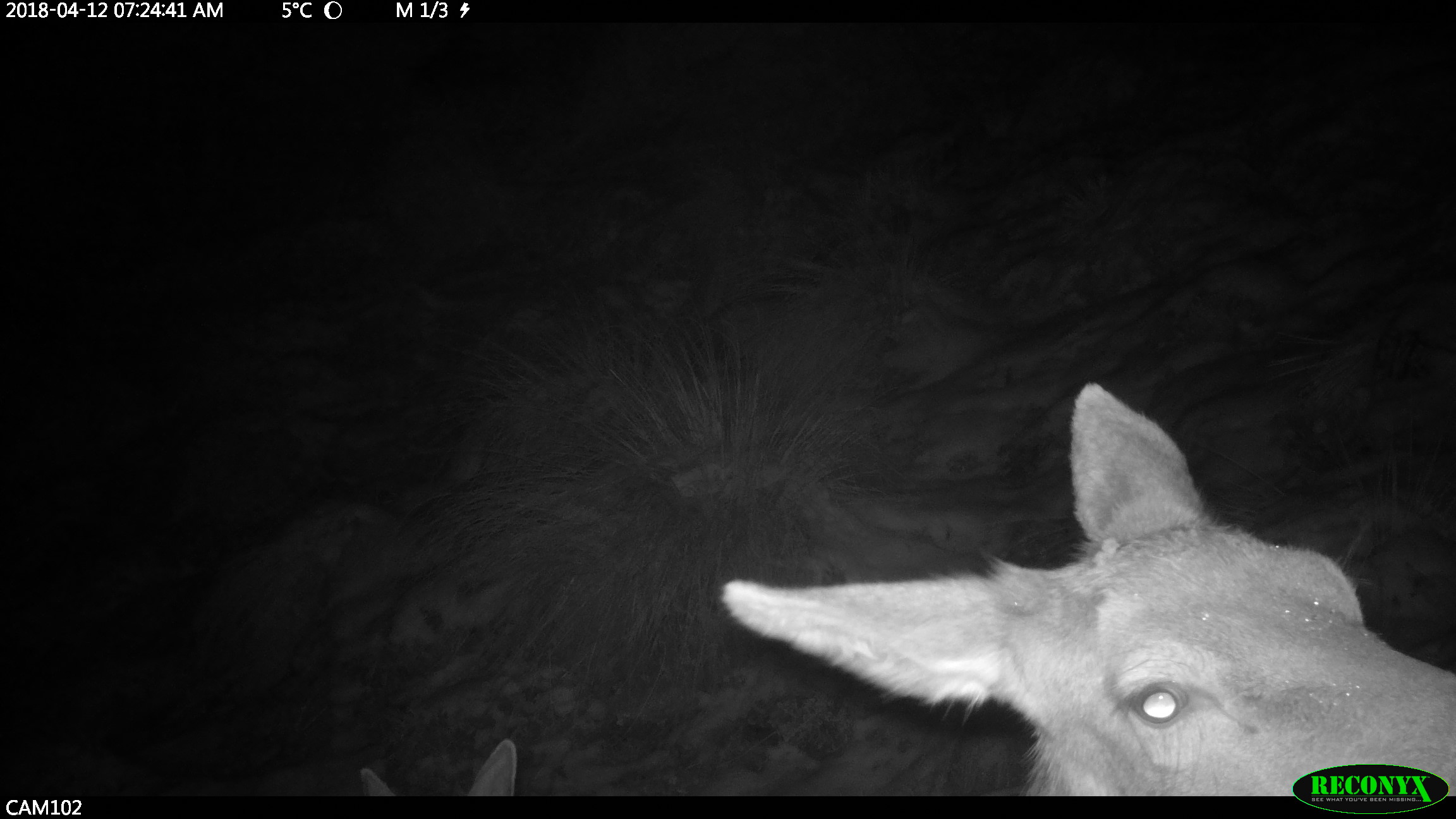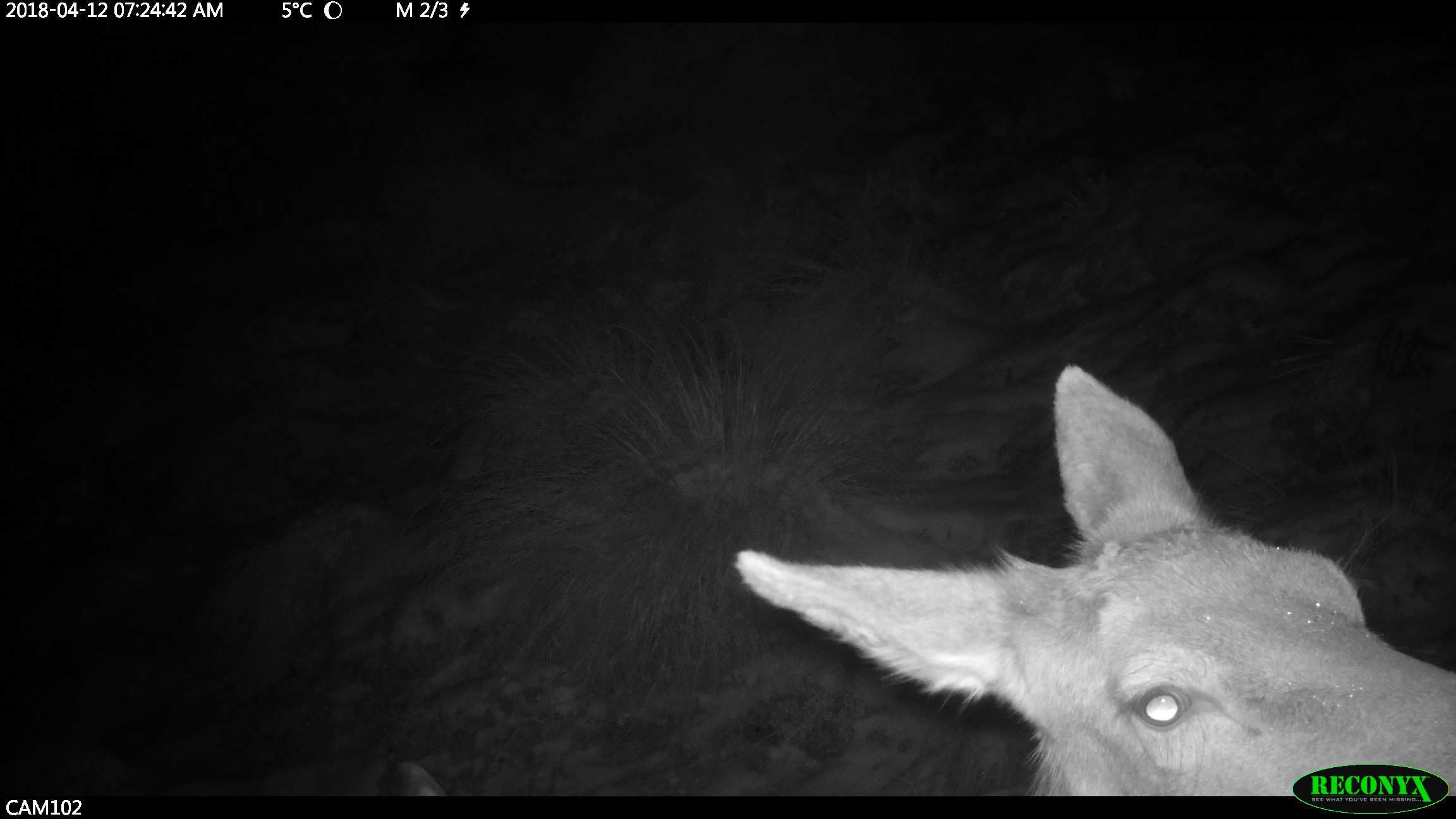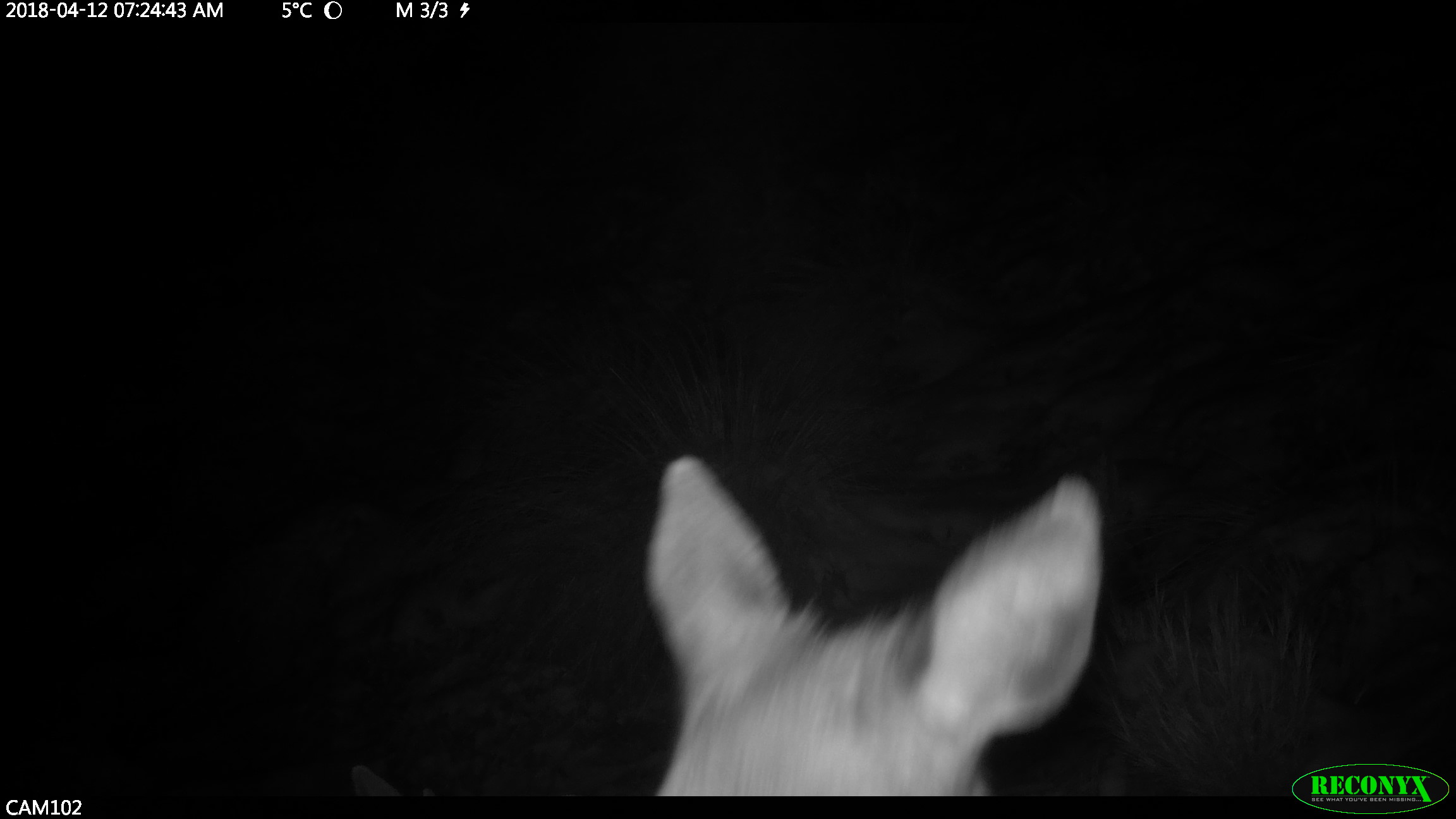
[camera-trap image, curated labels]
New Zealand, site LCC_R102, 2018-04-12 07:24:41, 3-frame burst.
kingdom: Animalia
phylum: Chordata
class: Mammalia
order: Artiodactyla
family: Cervidae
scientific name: Cervidae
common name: deer